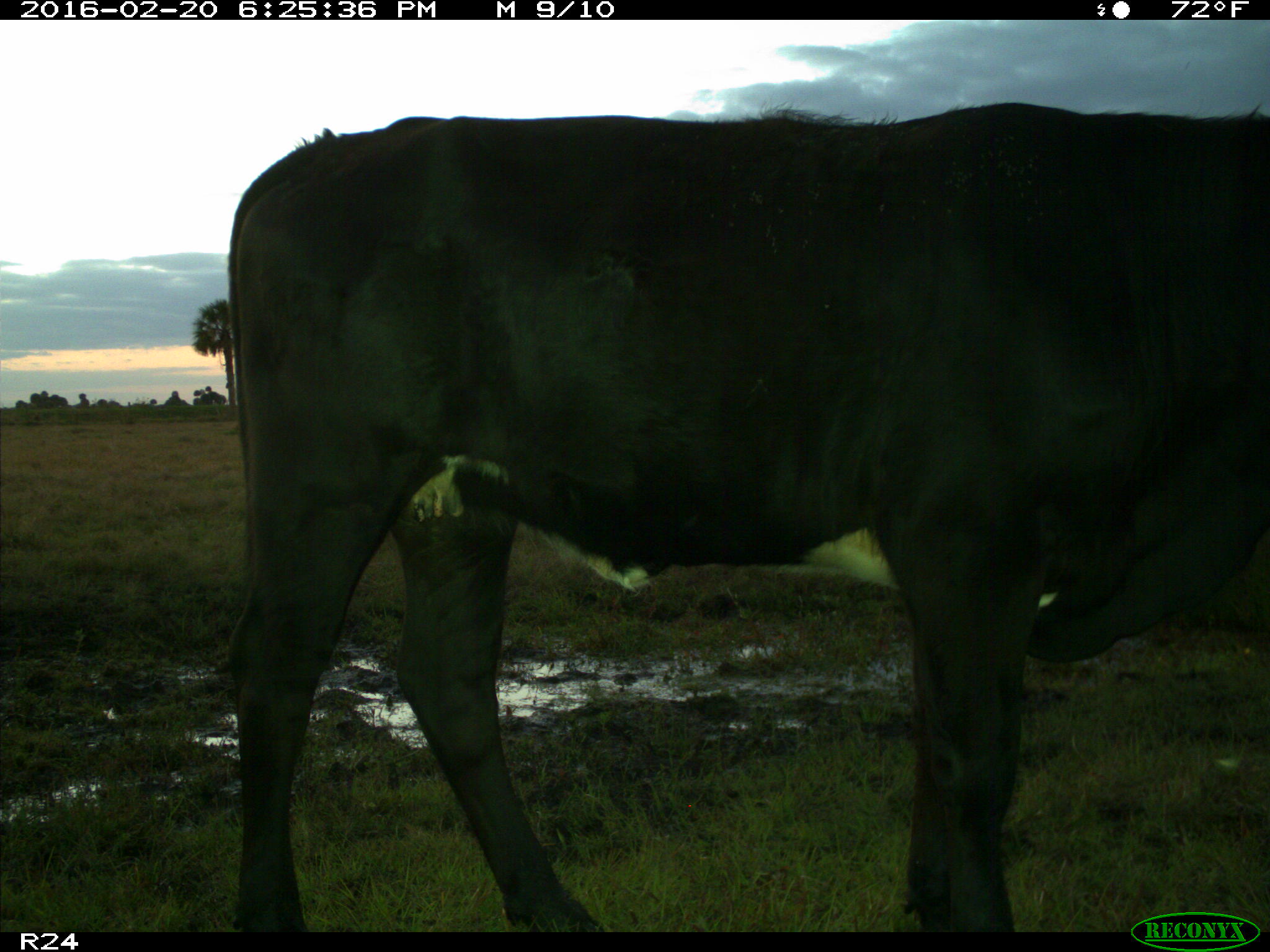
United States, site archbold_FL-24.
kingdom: Animalia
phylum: Chordata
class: Mammalia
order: Artiodactyla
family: Bovidae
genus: Bos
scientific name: Bos taurus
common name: domestic cow